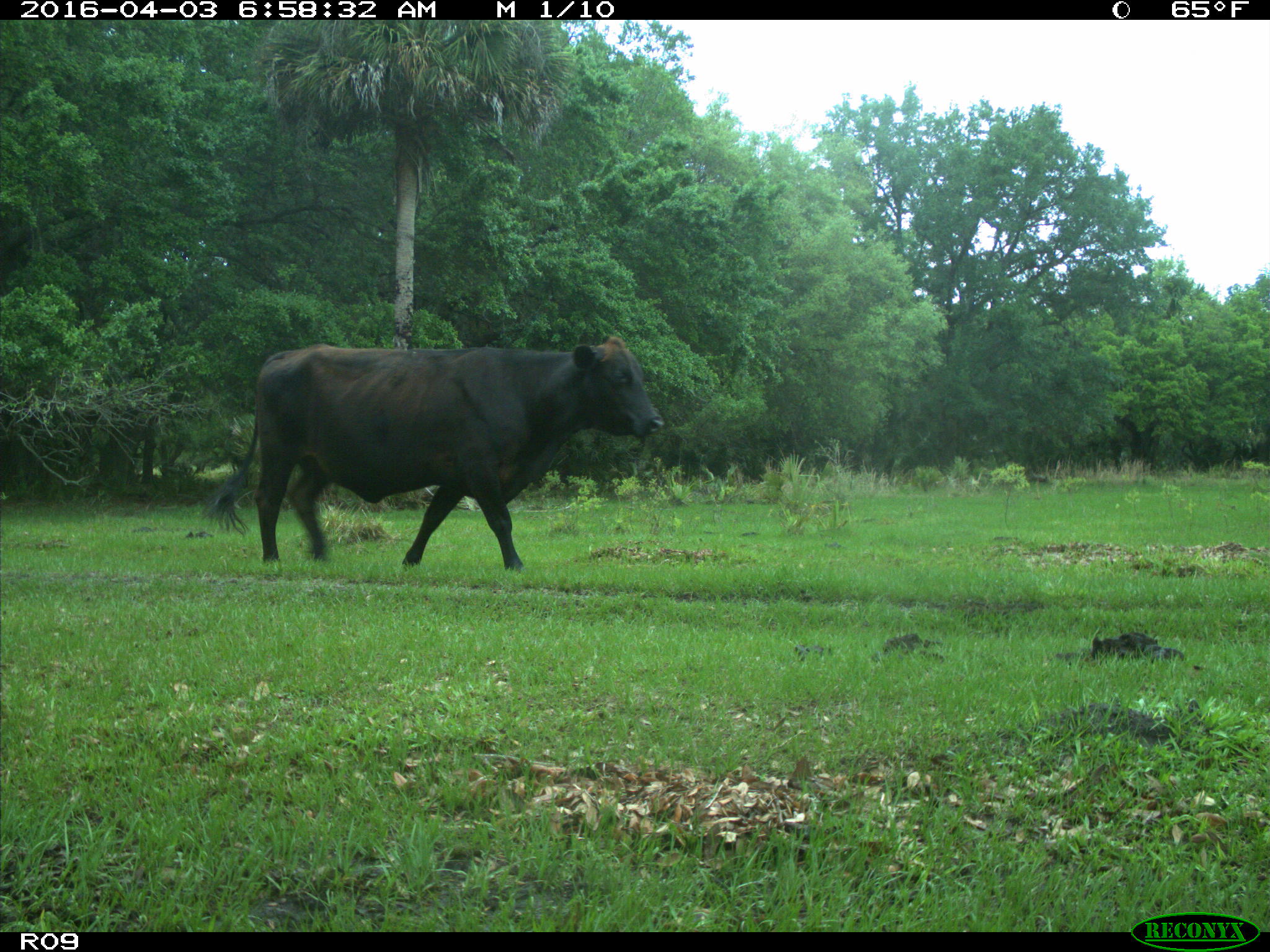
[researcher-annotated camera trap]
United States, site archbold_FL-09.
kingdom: Animalia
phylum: Chordata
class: Mammalia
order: Artiodactyla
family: Bovidae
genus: Bos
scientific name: Bos taurus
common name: domestic cow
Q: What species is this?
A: Bos taurus (domestic cow).